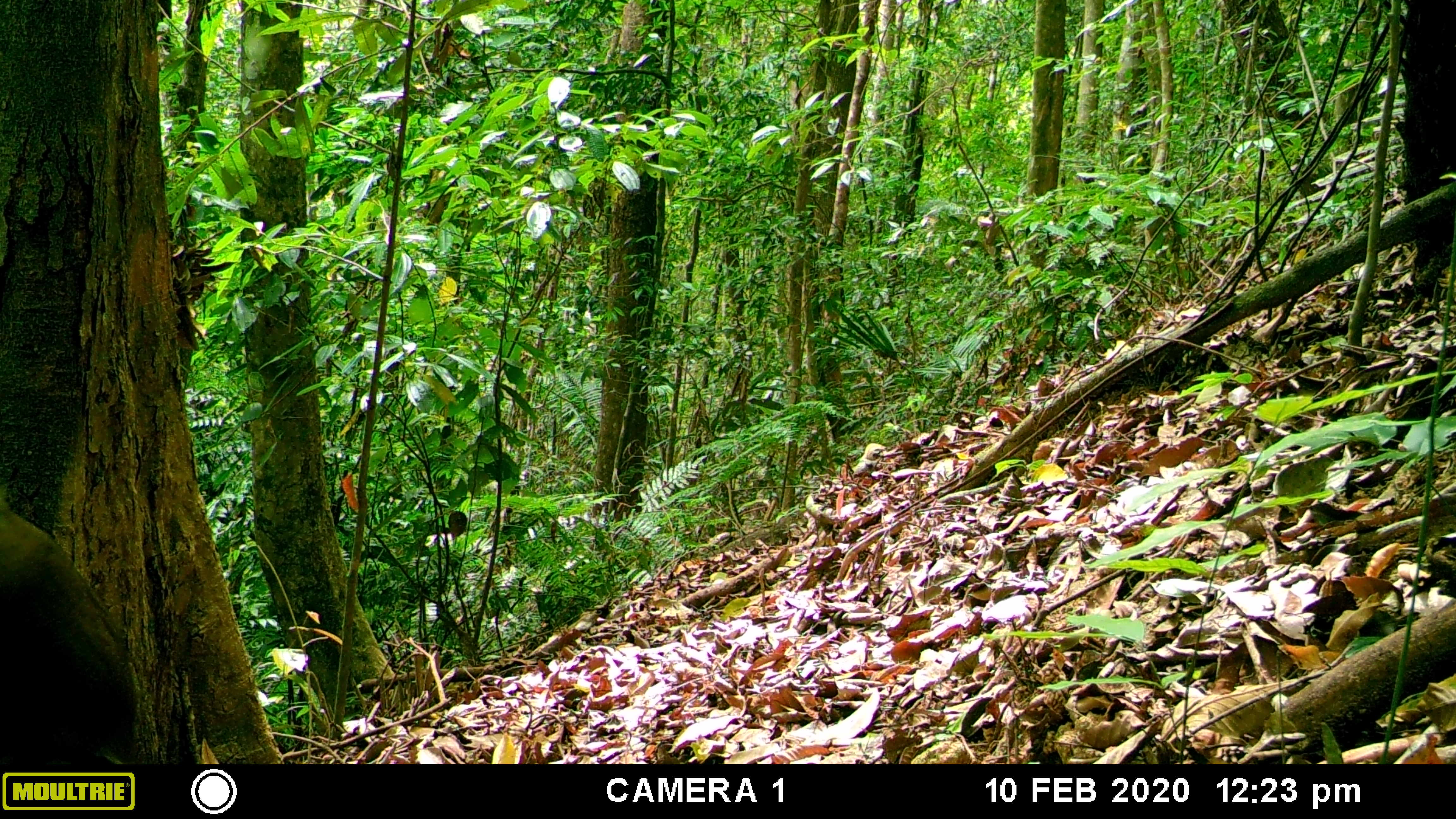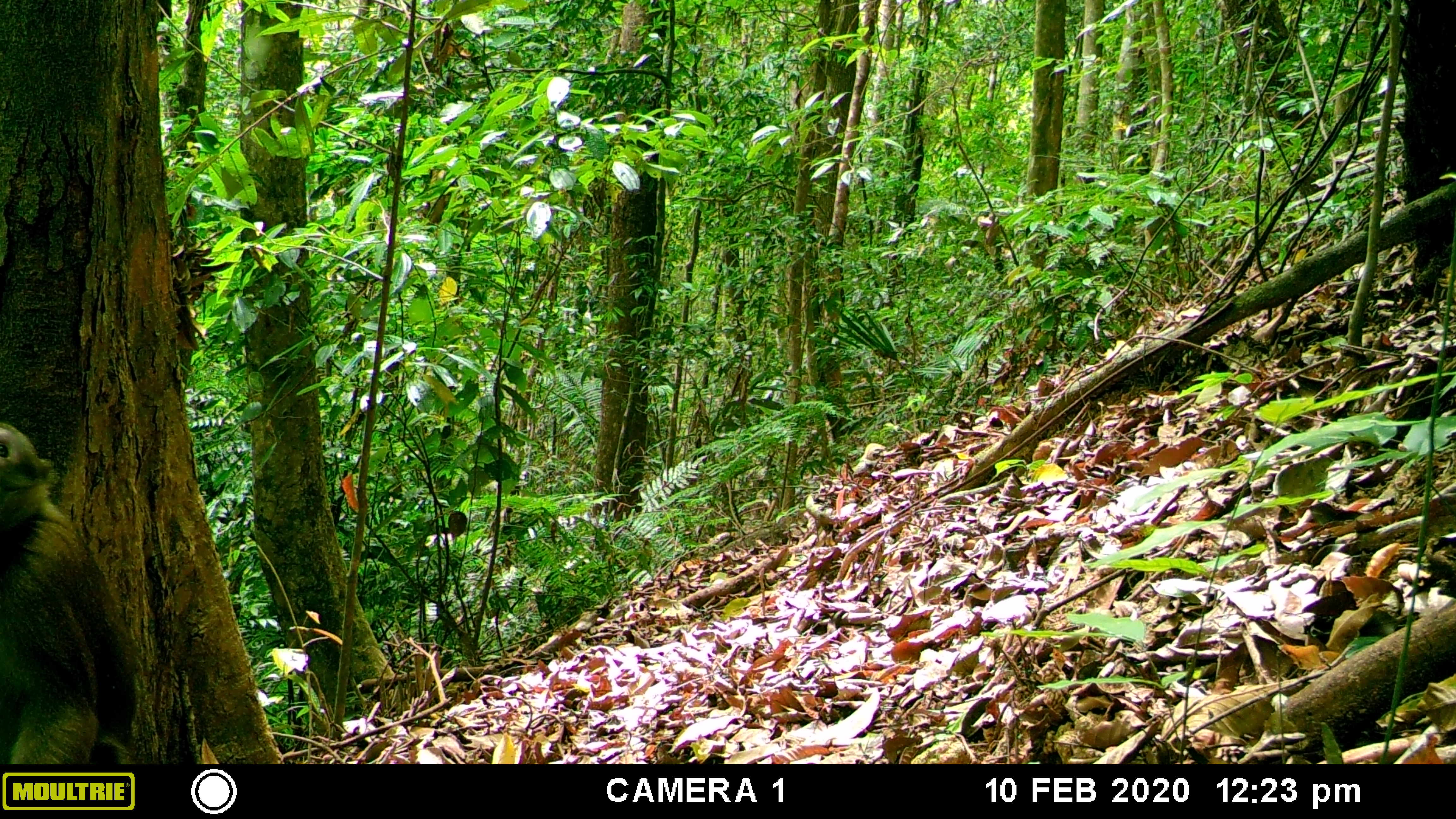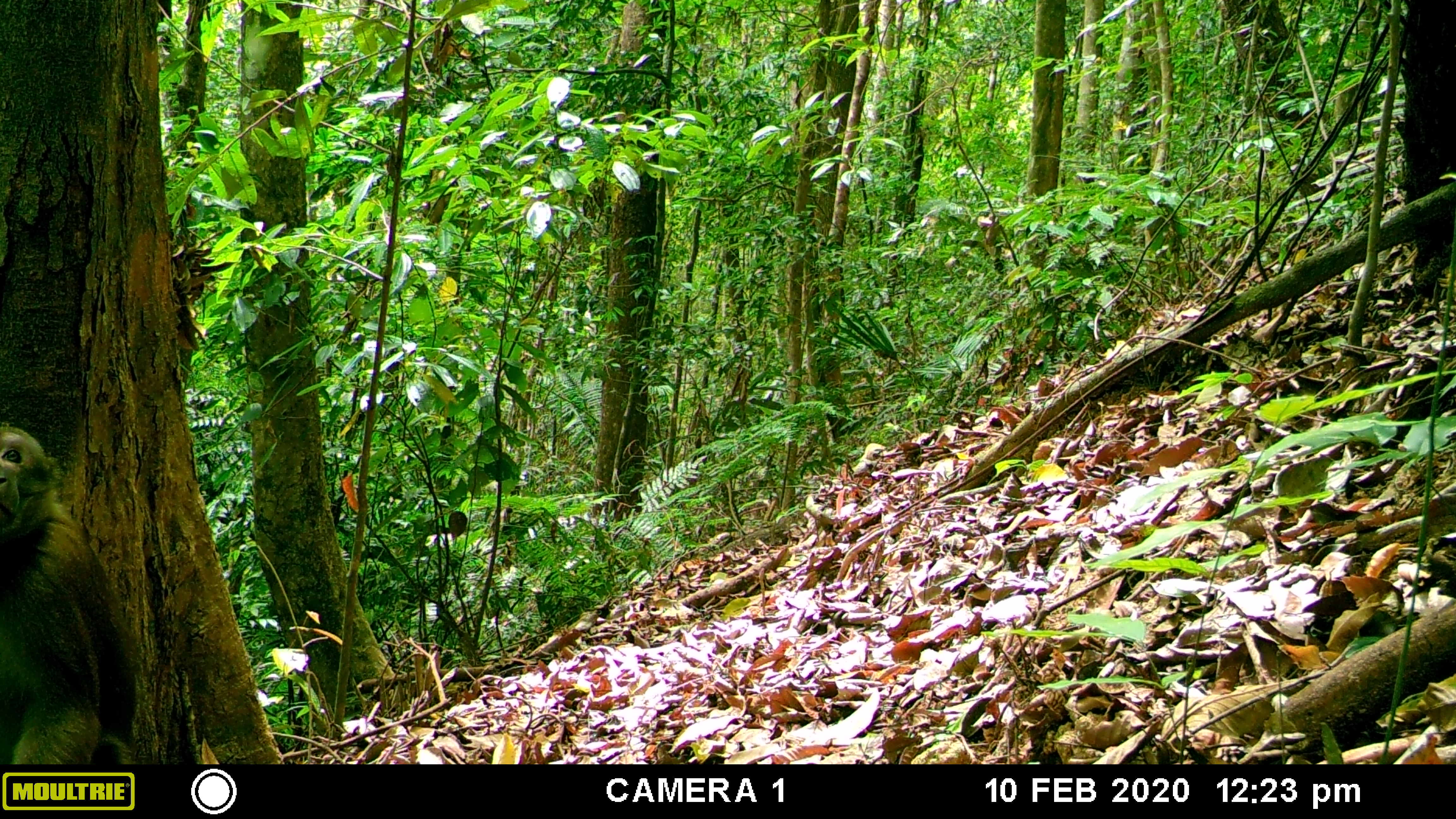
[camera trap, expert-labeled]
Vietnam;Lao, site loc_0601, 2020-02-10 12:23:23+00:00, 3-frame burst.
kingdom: Animalia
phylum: Chordata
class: Mammalia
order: Primates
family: Cercopithecidae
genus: Macaca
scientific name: Macaca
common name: macaques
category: assam or rhesus macaque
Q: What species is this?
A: Assam or rhesus macaque (macaques) (Macaca).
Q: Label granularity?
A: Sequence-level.